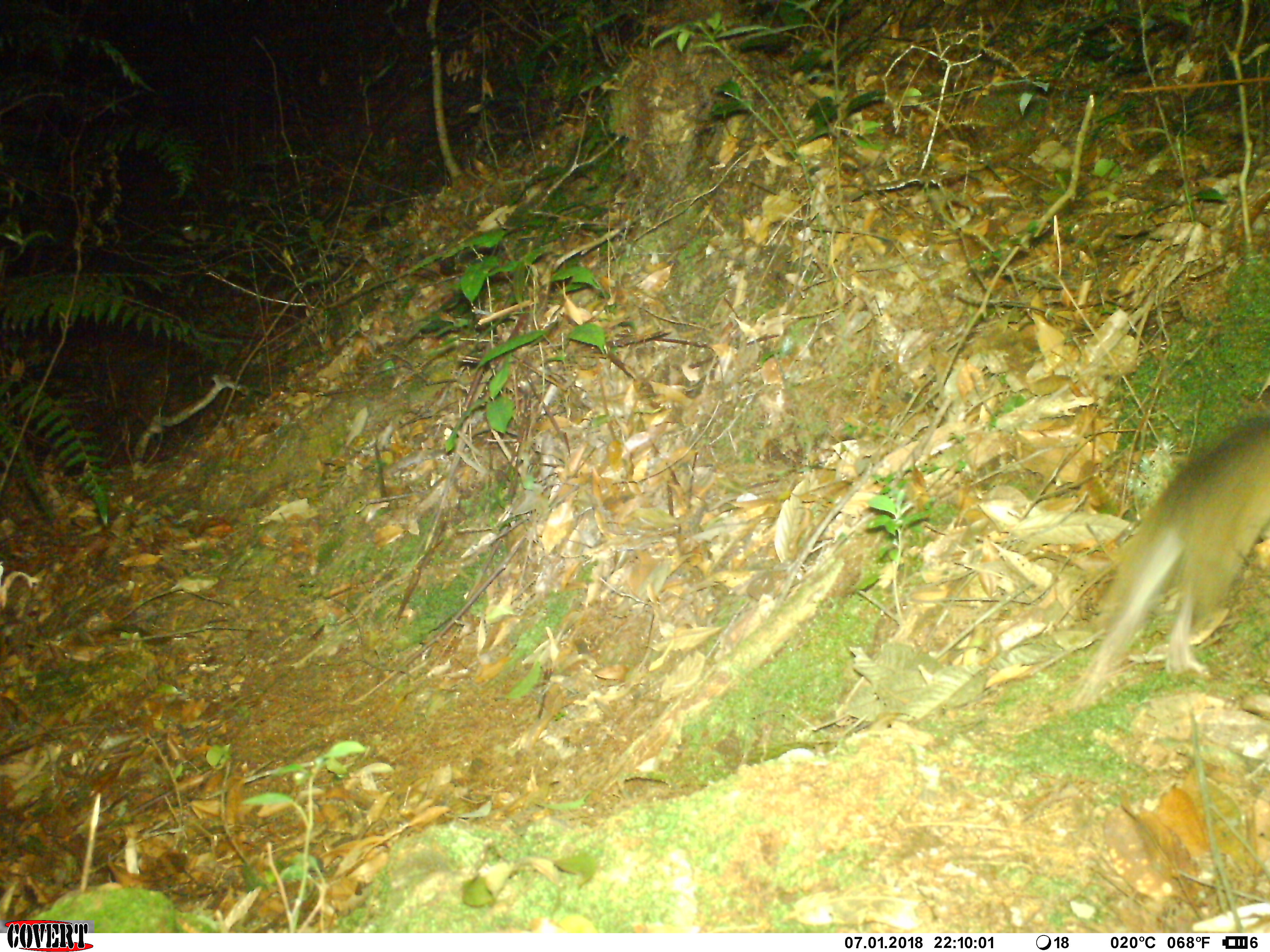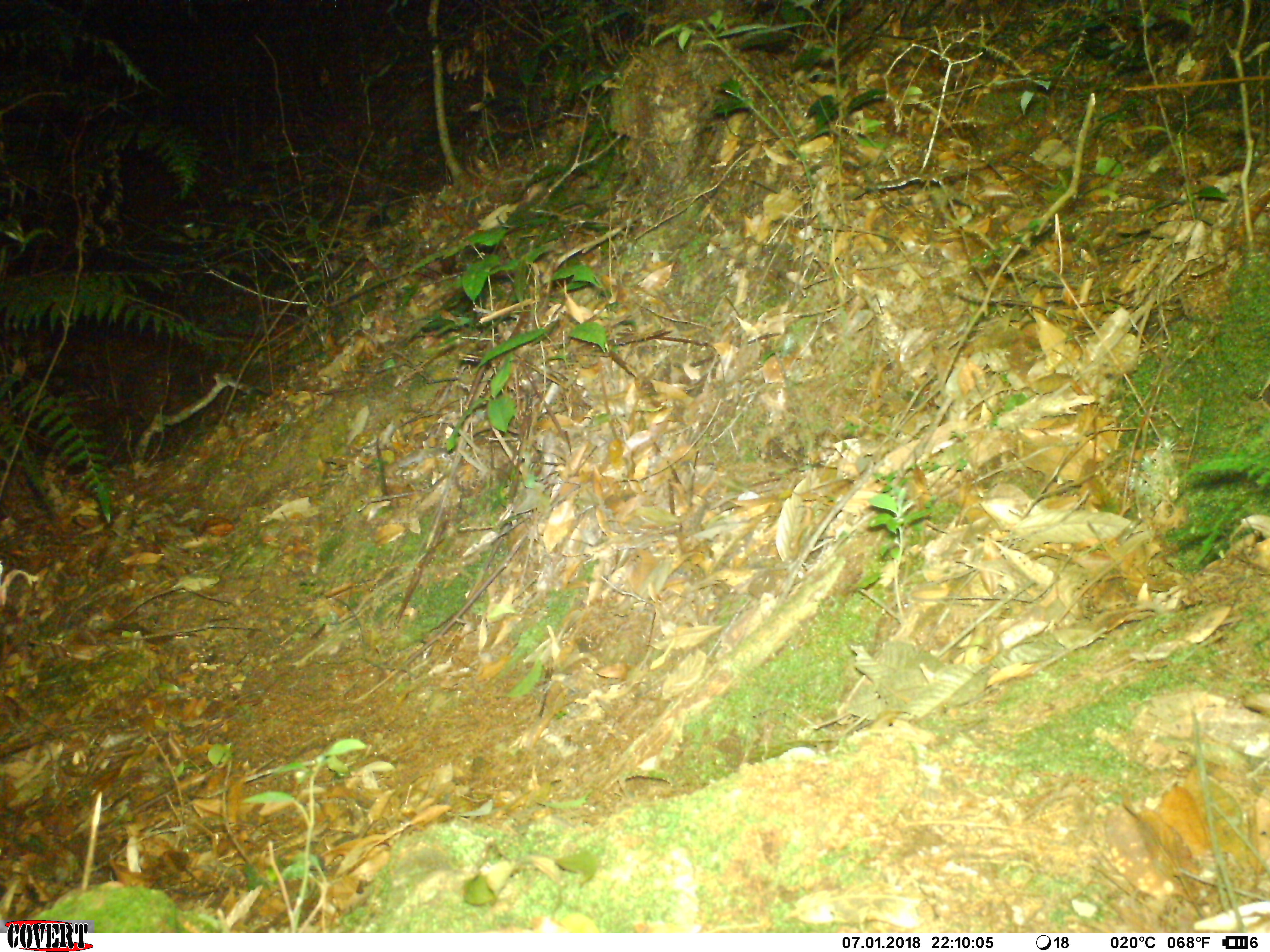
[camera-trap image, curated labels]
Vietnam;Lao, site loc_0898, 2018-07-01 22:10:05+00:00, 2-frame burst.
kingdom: Animalia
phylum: Chordata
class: Mammalia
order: Rodentia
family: Muridae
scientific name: Muridae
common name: old-world mice and rats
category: unidentified murid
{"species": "unidentified murid (old-world mice and rats) (Muridae)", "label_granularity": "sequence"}